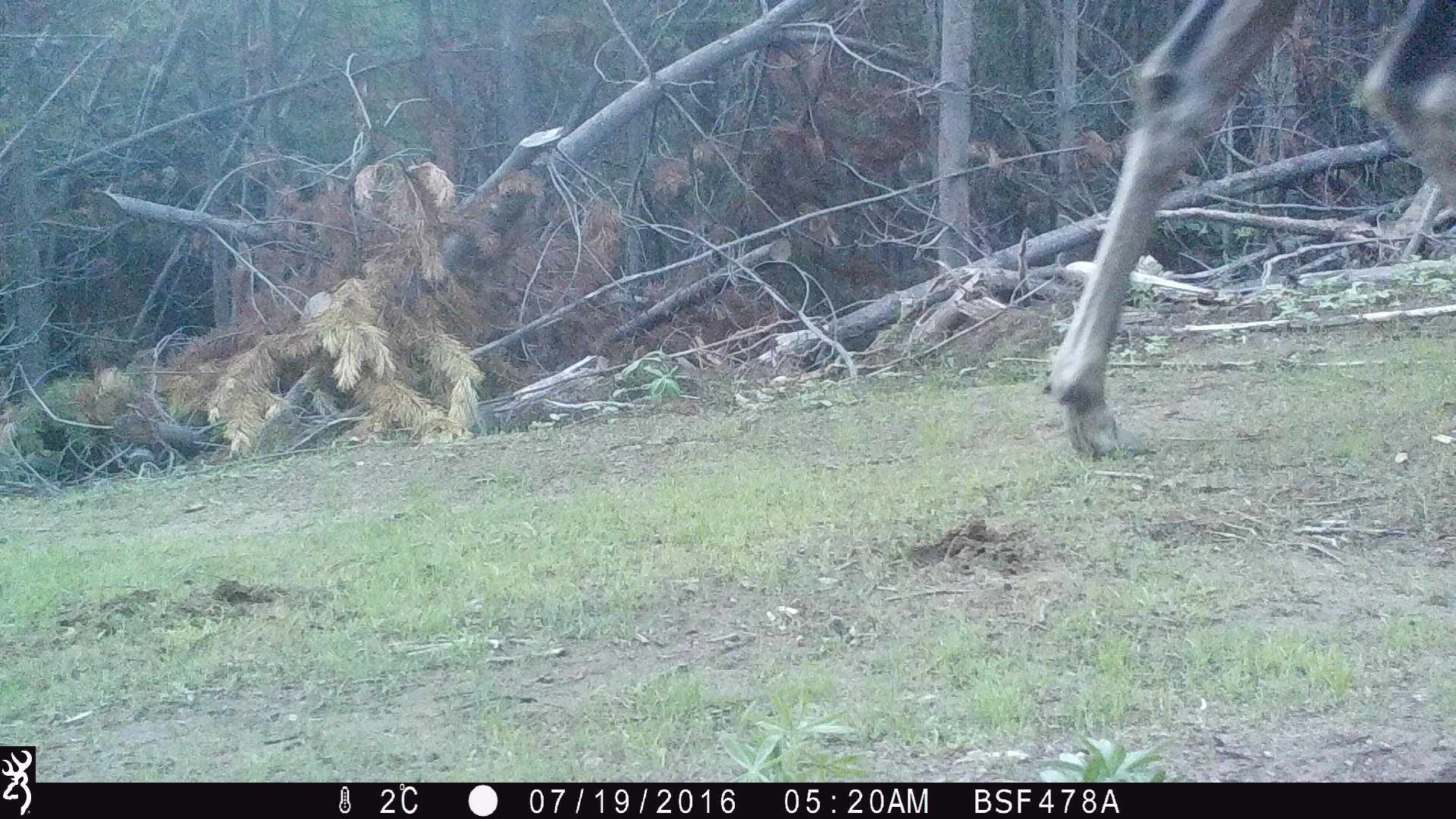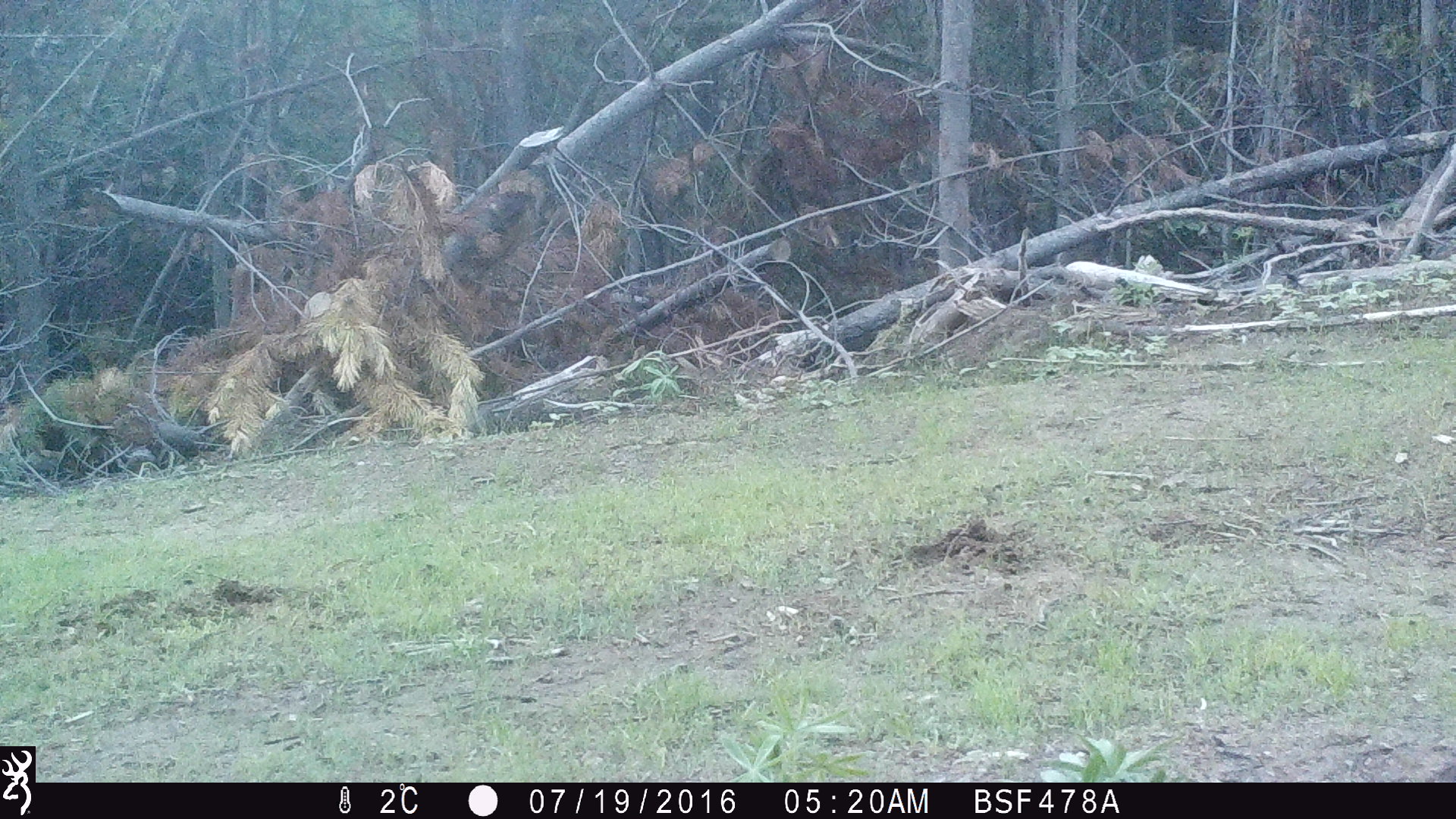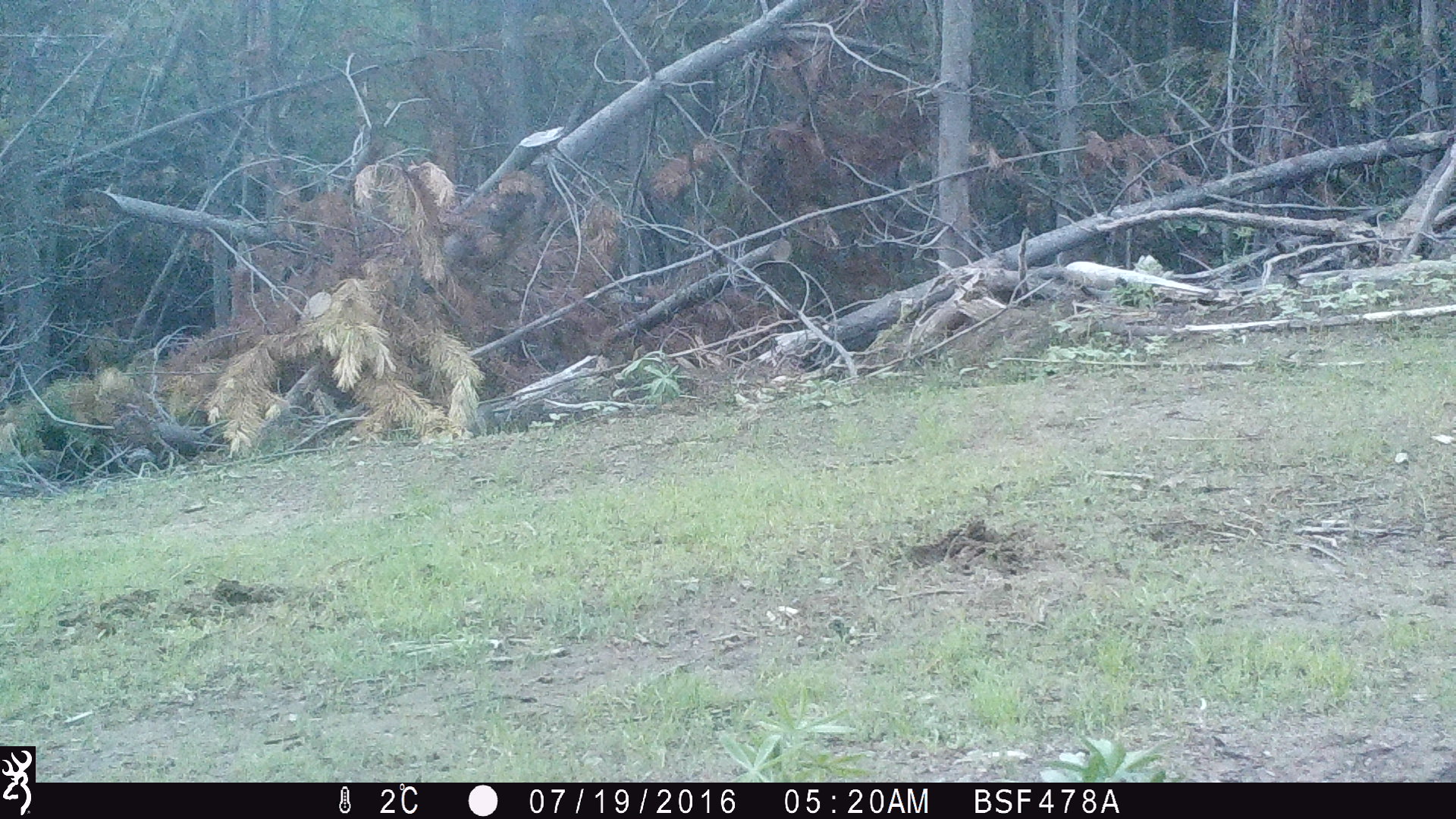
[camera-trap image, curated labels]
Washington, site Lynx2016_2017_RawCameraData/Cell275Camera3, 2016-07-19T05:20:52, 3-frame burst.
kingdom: Animalia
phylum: Chordata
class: Mammalia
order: Artiodactyla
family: Cervidae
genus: Alces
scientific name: Alces alces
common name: moose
Alces alces (moose). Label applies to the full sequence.